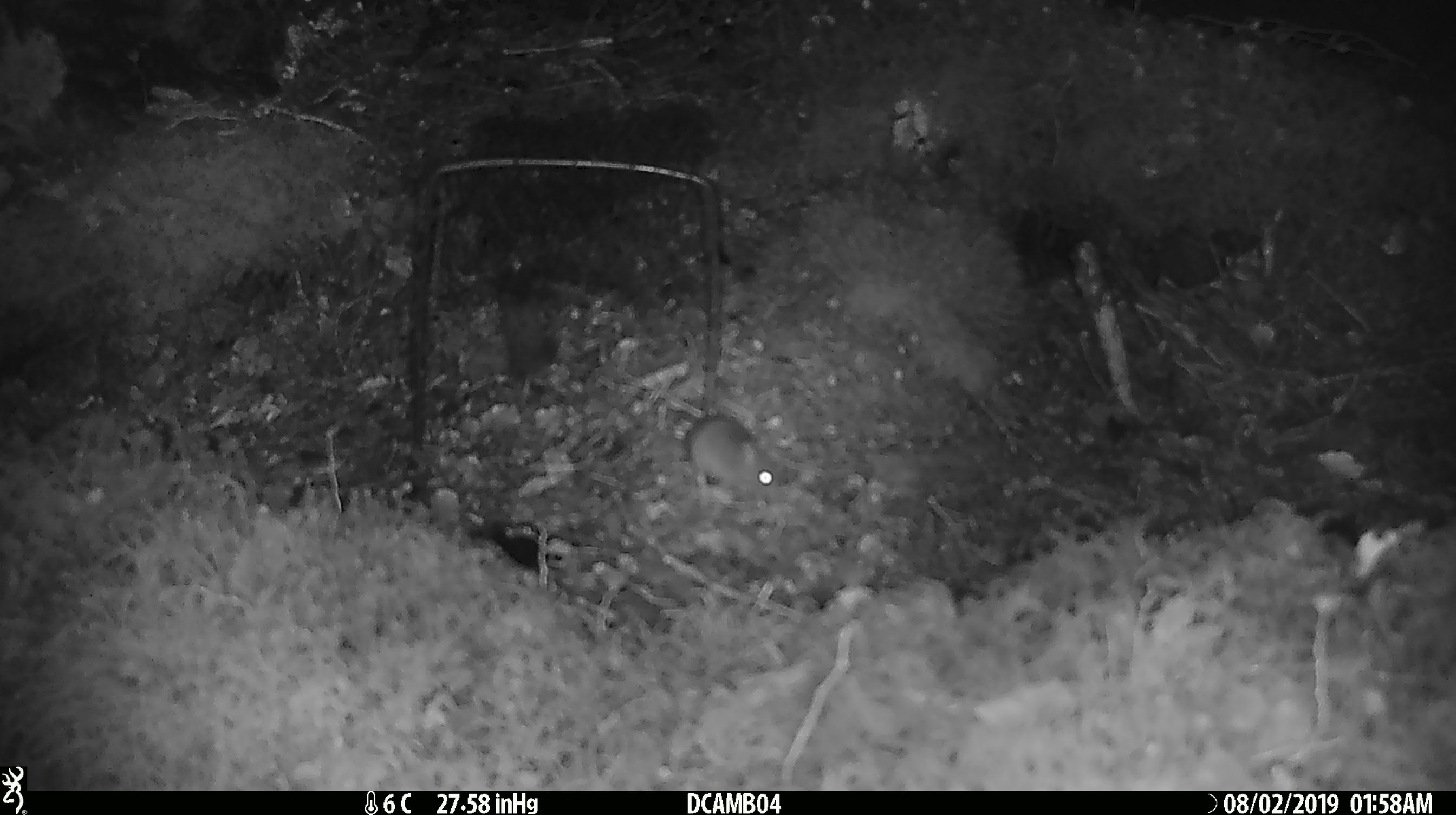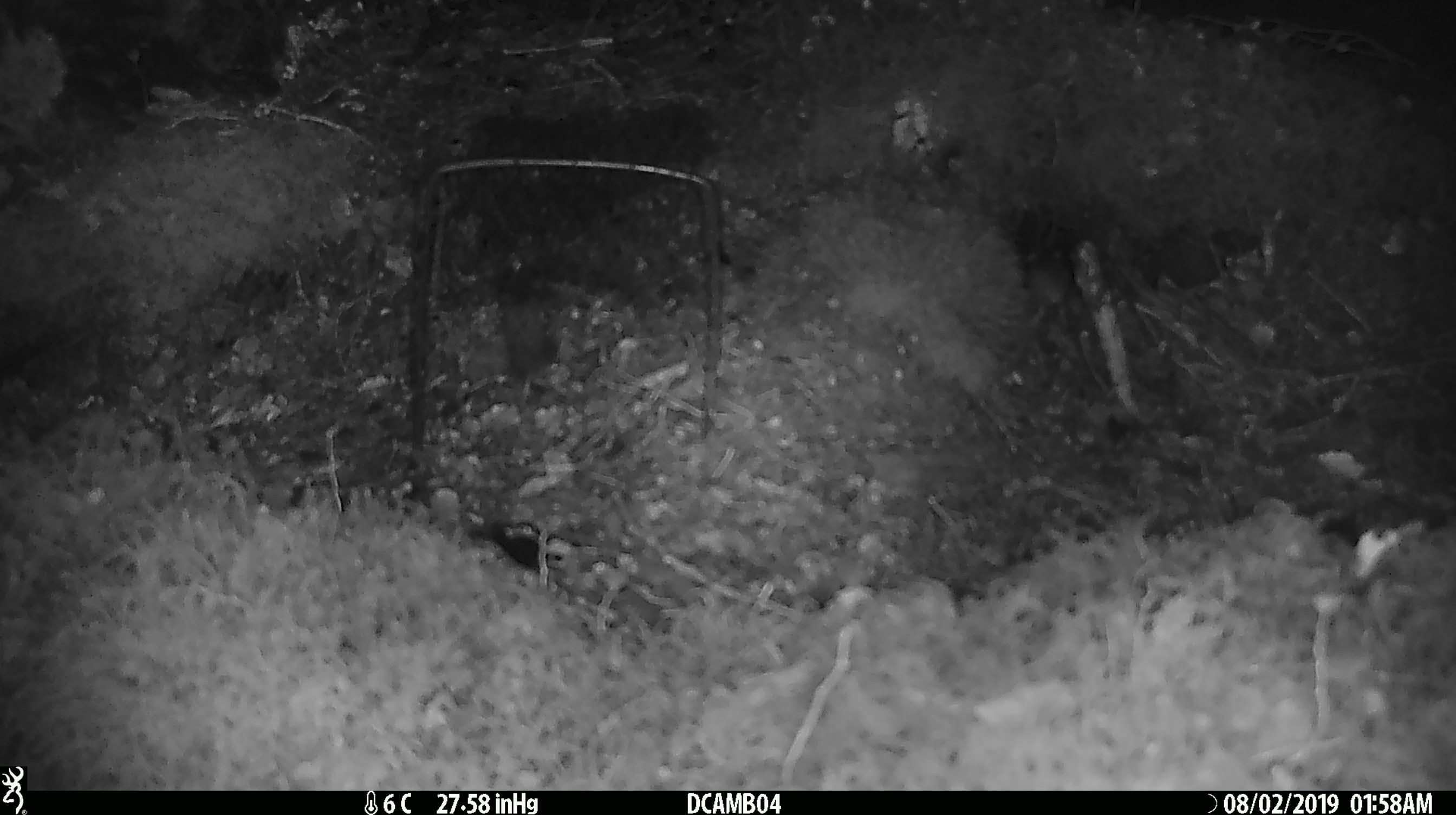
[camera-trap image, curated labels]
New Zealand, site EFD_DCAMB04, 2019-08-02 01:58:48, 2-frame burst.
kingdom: Animalia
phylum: Chordata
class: Mammalia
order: Rodentia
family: Muridae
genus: Mus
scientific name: Mus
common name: mouse